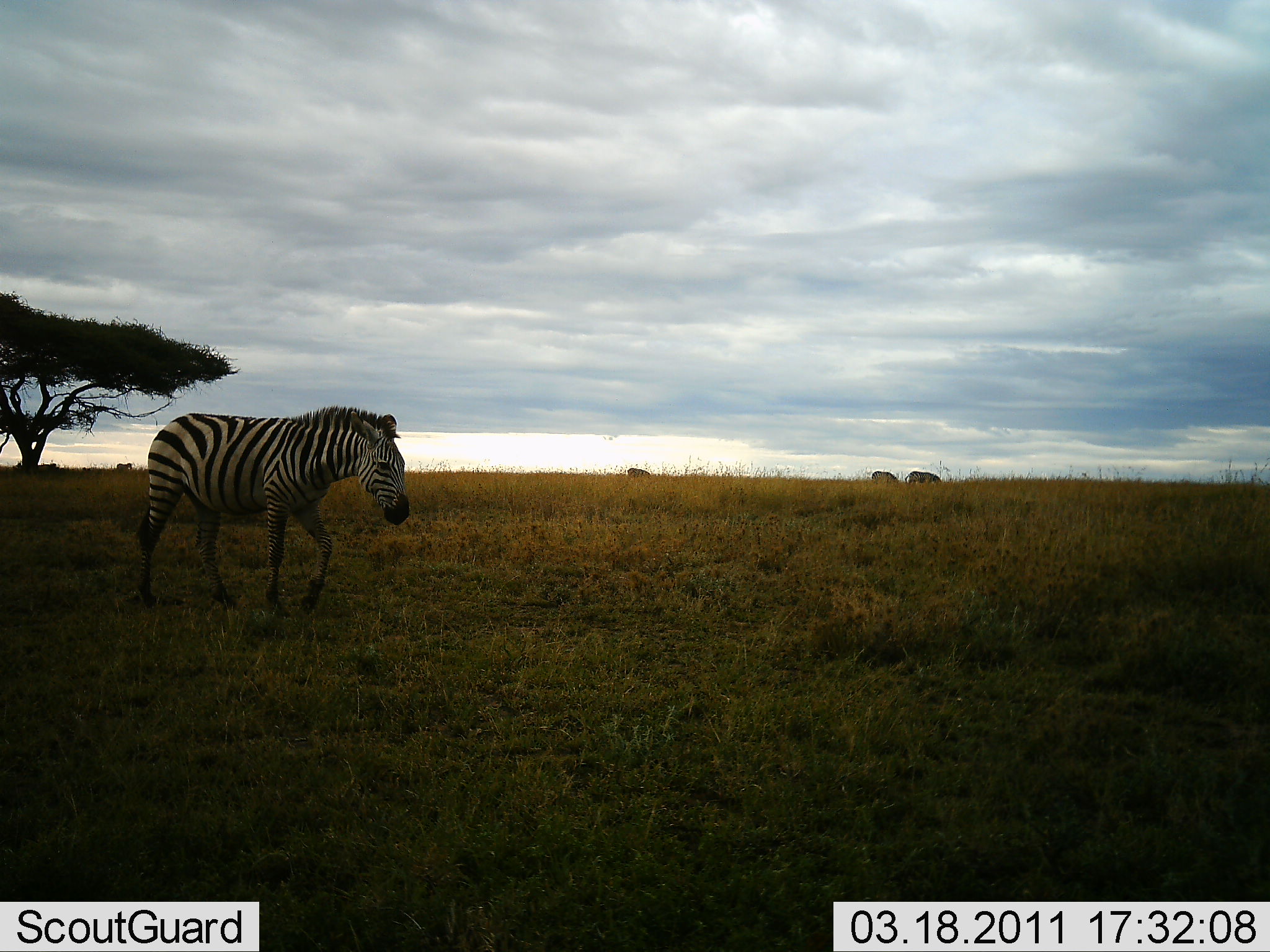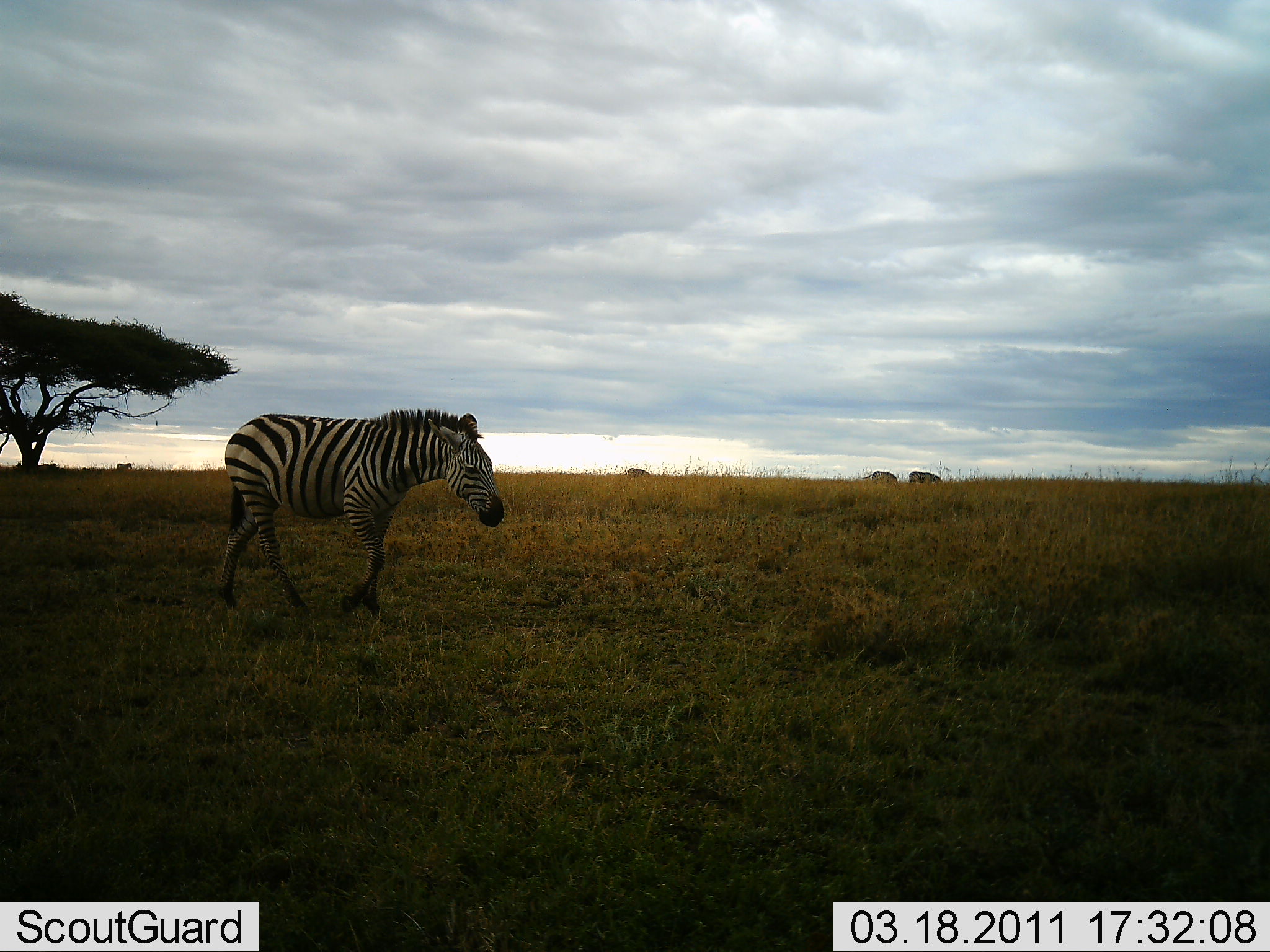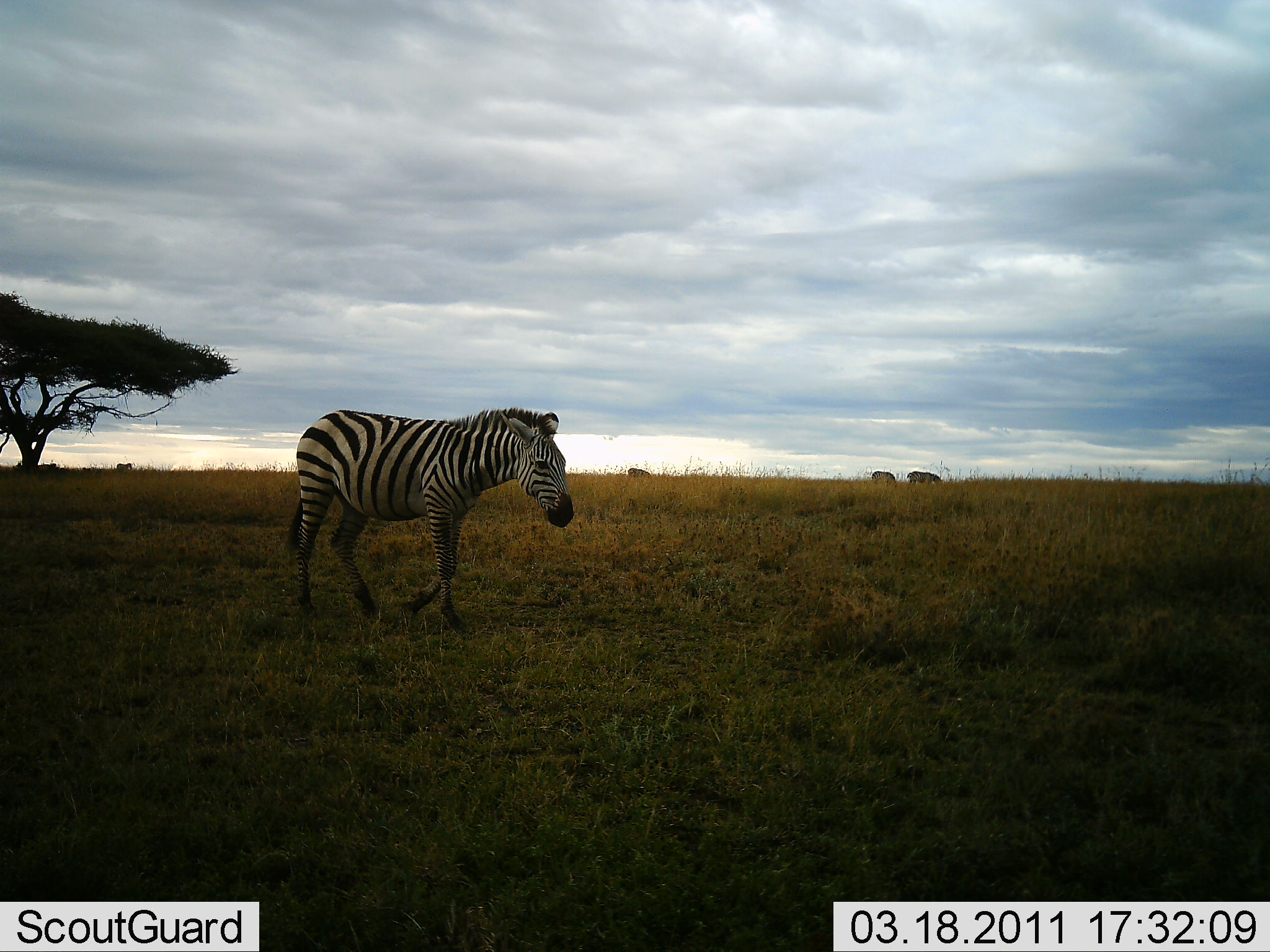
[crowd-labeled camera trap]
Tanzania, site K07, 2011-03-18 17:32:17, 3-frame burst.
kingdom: Animalia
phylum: Chordata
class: Mammalia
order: Perissodactyla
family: Equidae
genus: Equus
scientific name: Equus quagga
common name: plains zebra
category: zebra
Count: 1.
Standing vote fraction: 9%.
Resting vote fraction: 0%.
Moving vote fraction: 100%.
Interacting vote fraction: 0%.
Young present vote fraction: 0%.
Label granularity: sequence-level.